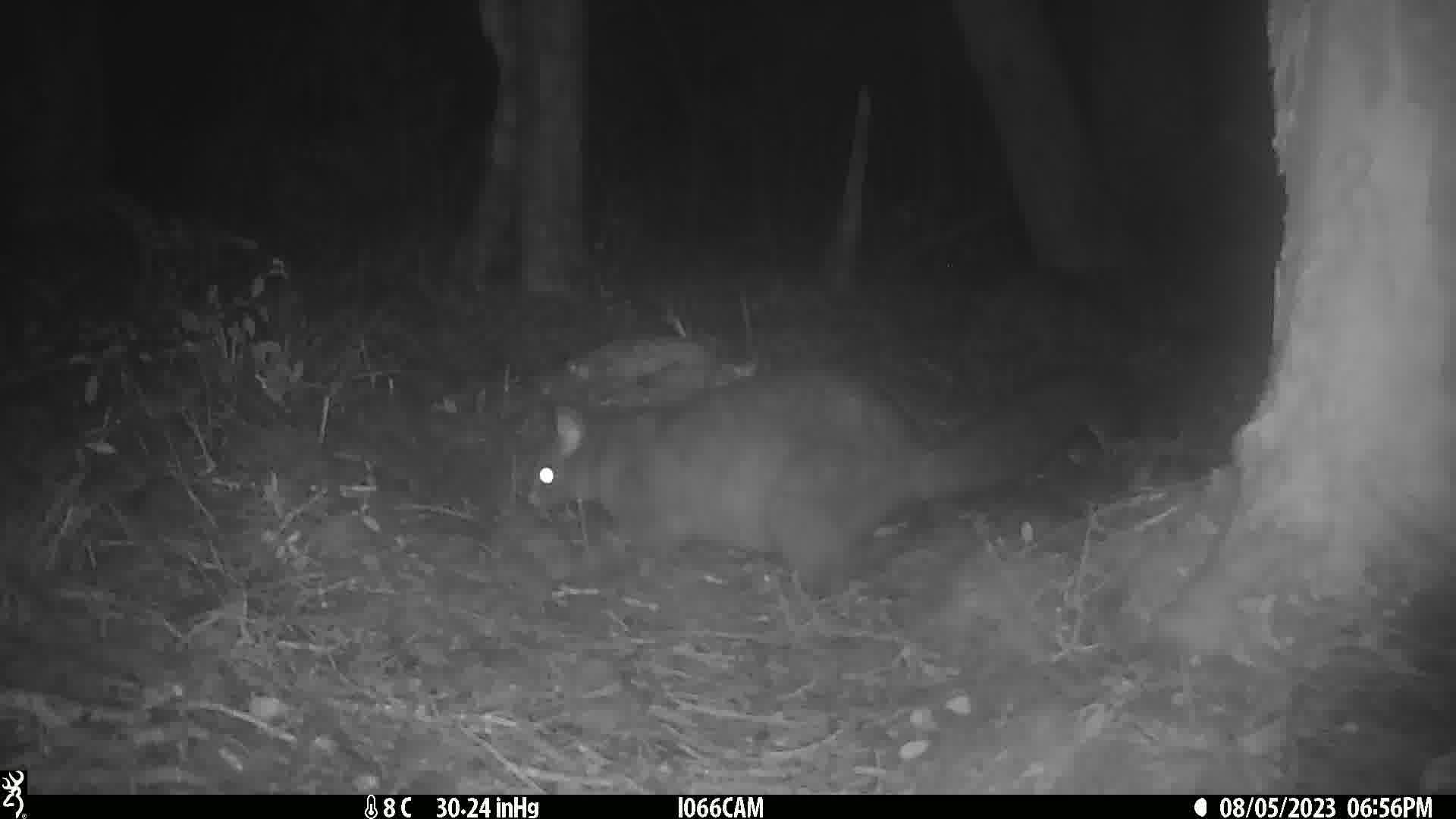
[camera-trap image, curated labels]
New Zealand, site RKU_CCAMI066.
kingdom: Animalia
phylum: Chordata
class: Mammalia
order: Diprotodontia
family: Phalangeridae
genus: Trichosurus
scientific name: Trichosurus vulpecula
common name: common brushtail possum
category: possum